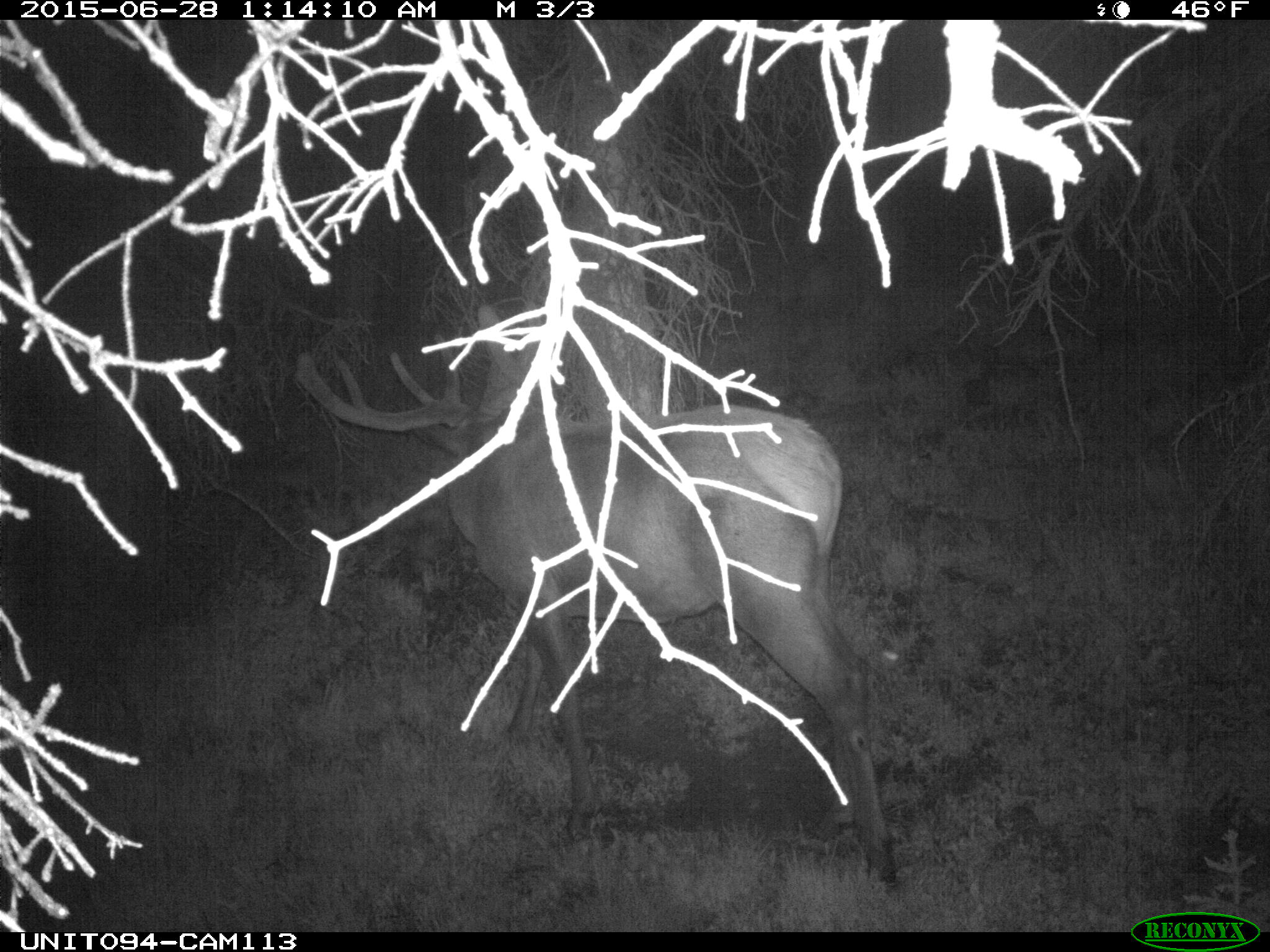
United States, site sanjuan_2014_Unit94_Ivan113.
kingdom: Animalia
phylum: Chordata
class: Mammalia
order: Artiodactyla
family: Cervidae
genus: Cervus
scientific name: Cervus elaphus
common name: red deer